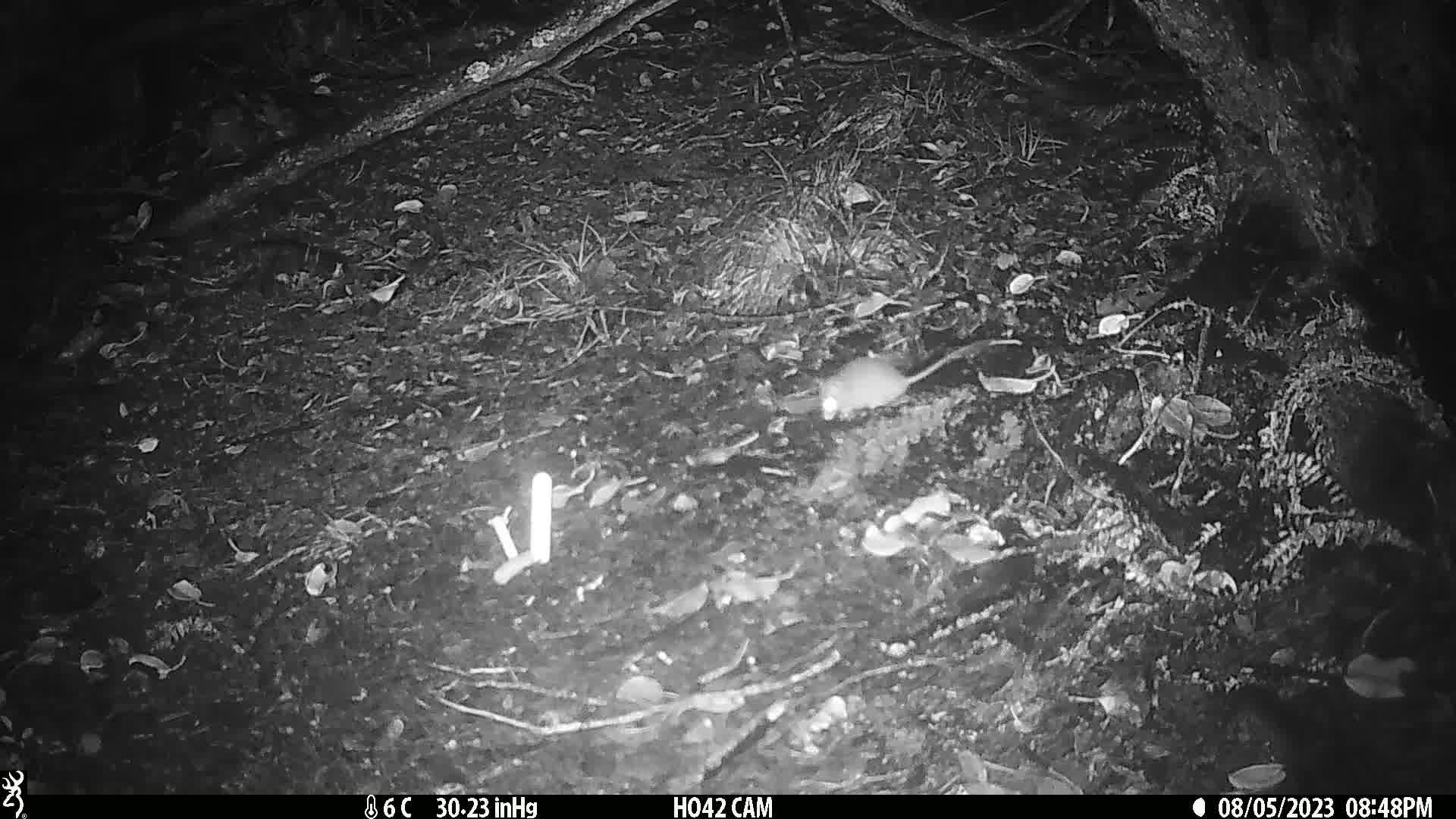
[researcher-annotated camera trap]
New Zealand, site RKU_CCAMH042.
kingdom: Animalia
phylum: Chordata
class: Mammalia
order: Rodentia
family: Muridae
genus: Rattus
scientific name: Rattus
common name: rat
Rat (Rattus).